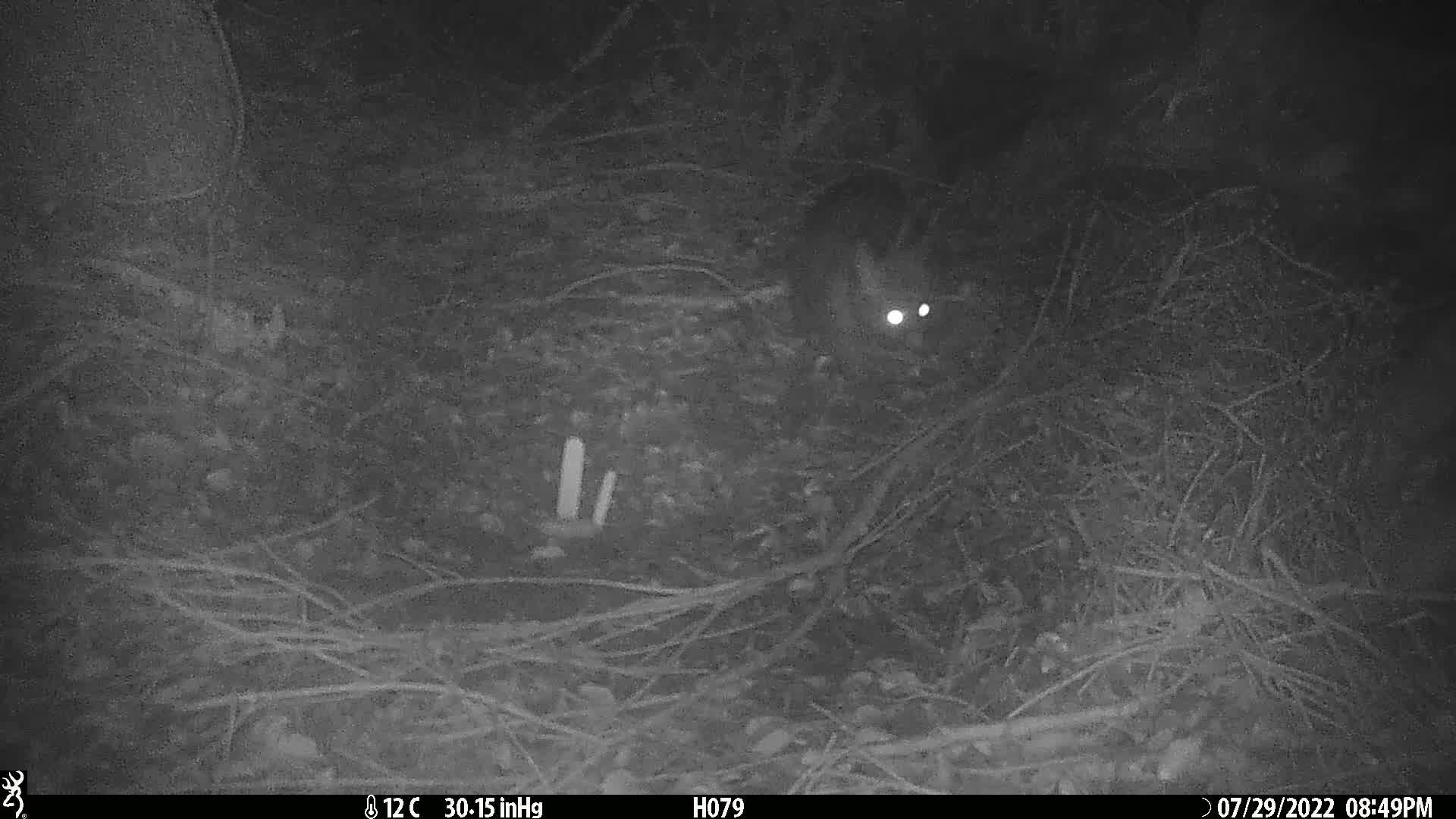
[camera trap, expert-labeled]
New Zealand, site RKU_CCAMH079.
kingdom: Animalia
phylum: Chordata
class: Mammalia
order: Diprotodontia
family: Phalangeridae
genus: Trichosurus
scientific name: Trichosurus vulpecula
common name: common brushtail possum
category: possum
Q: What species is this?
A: Possum (common brushtail possum) (Trichosurus vulpecula).